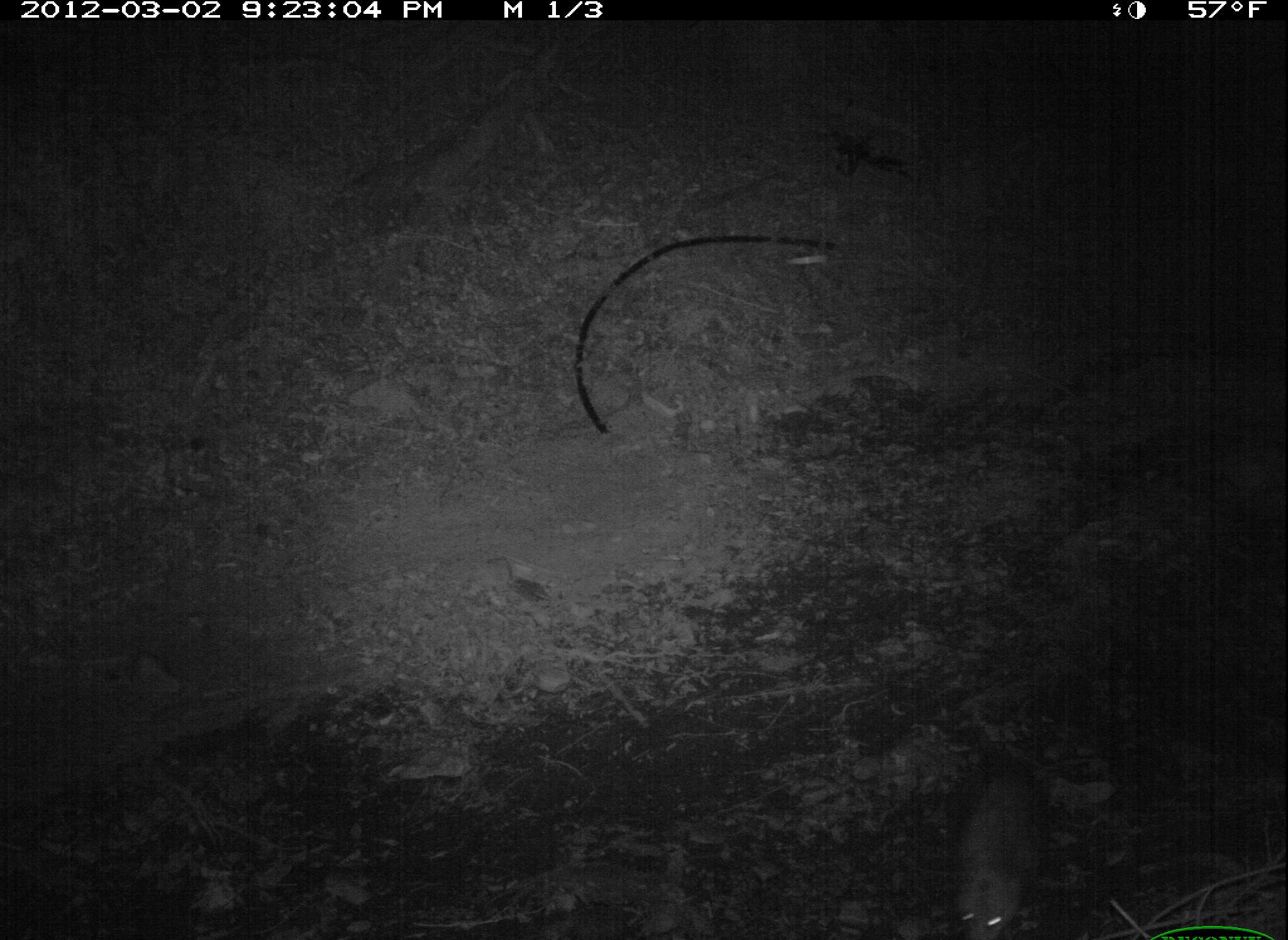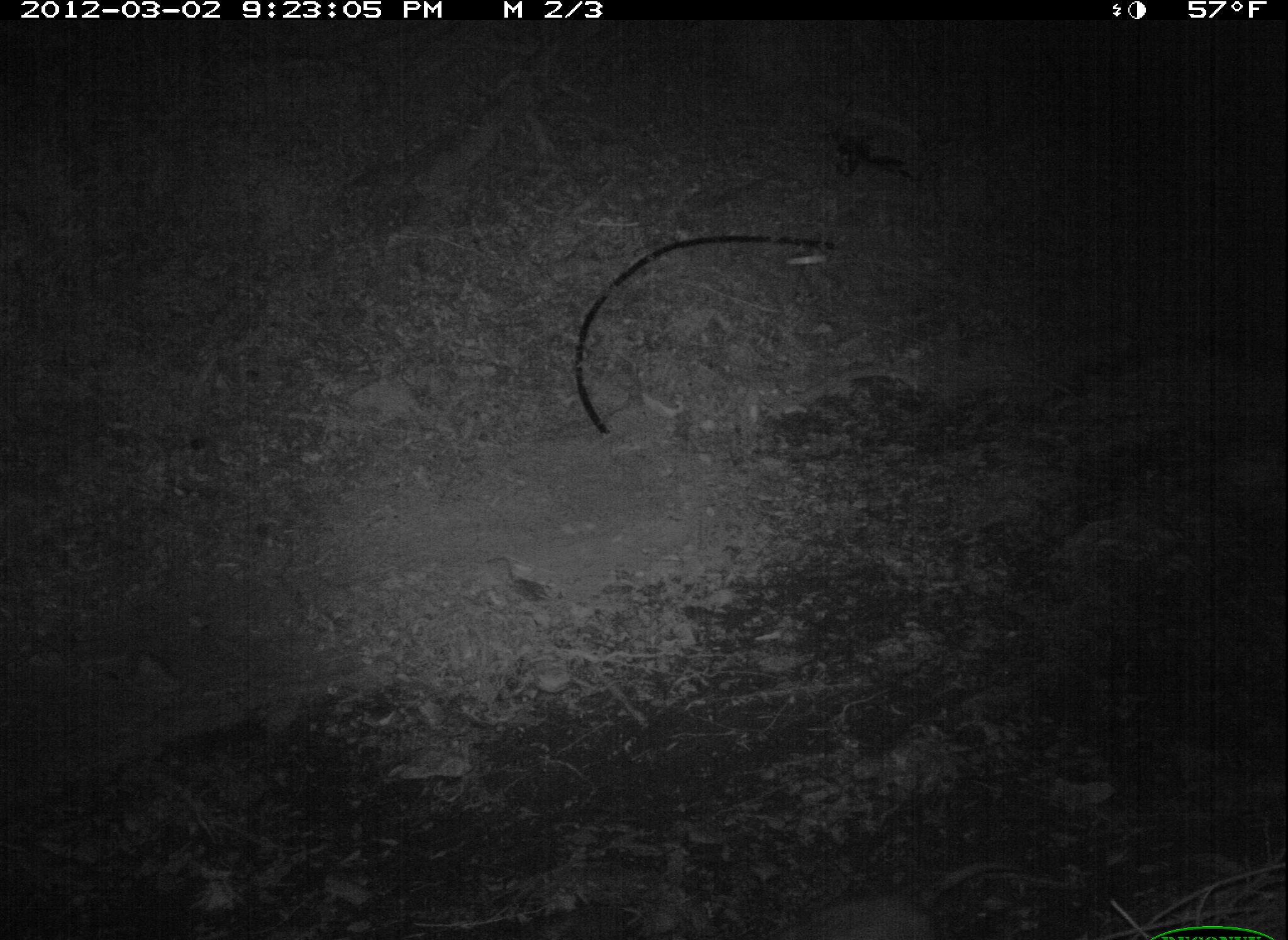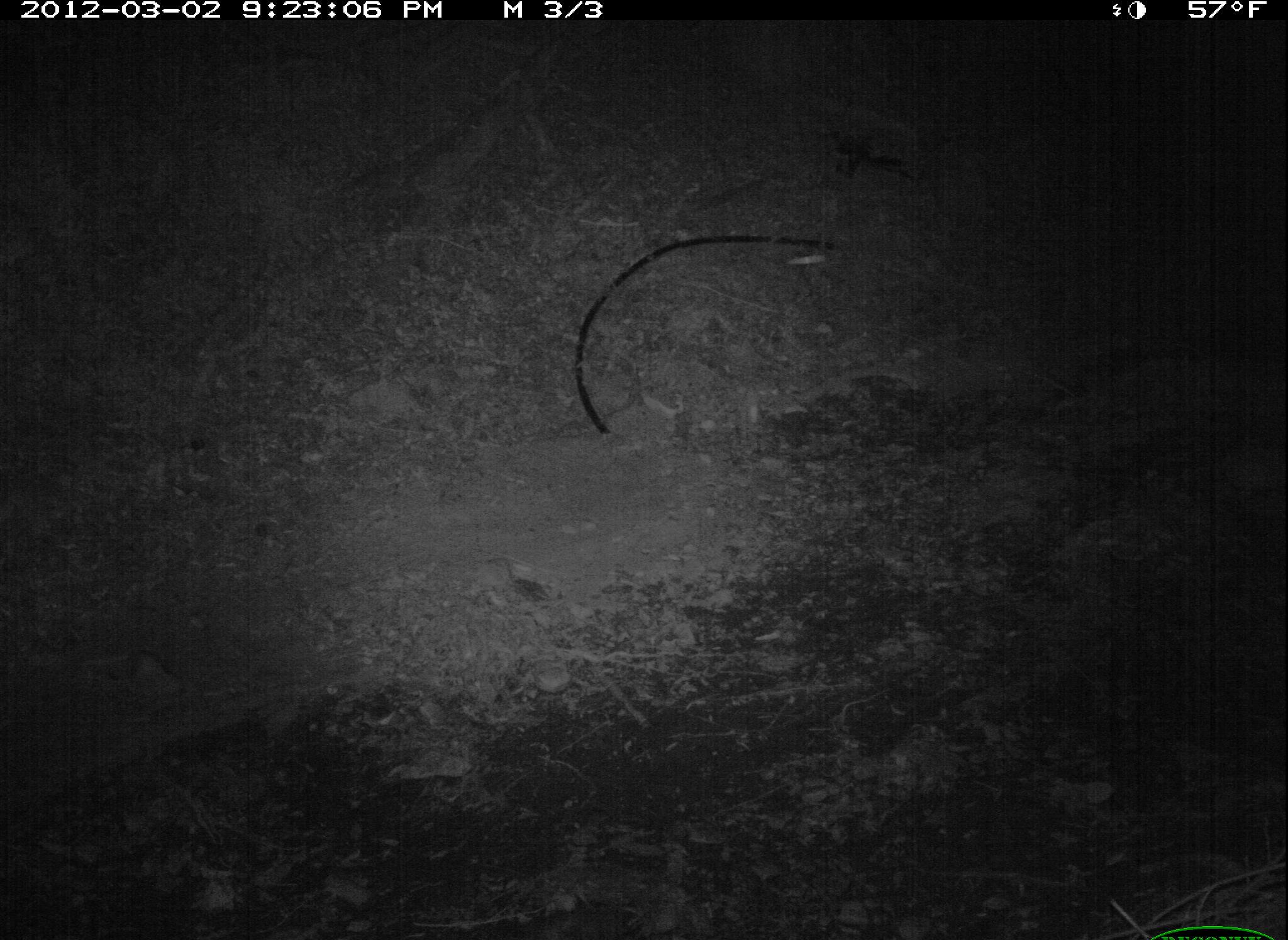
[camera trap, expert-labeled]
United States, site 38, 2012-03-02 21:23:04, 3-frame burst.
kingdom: Animalia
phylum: Chordata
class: Mammalia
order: Didelphimorphia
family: Didelphidae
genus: Didelphis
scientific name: Didelphis virginiana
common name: virginia opossum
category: opossum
Opossum (virginia opossum) (Didelphis virginiana).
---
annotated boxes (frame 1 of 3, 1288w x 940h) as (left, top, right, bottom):
opossum: (934, 736, 1051, 936)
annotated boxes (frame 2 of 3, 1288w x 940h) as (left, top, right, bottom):
opossum: (737, 842, 1030, 940)